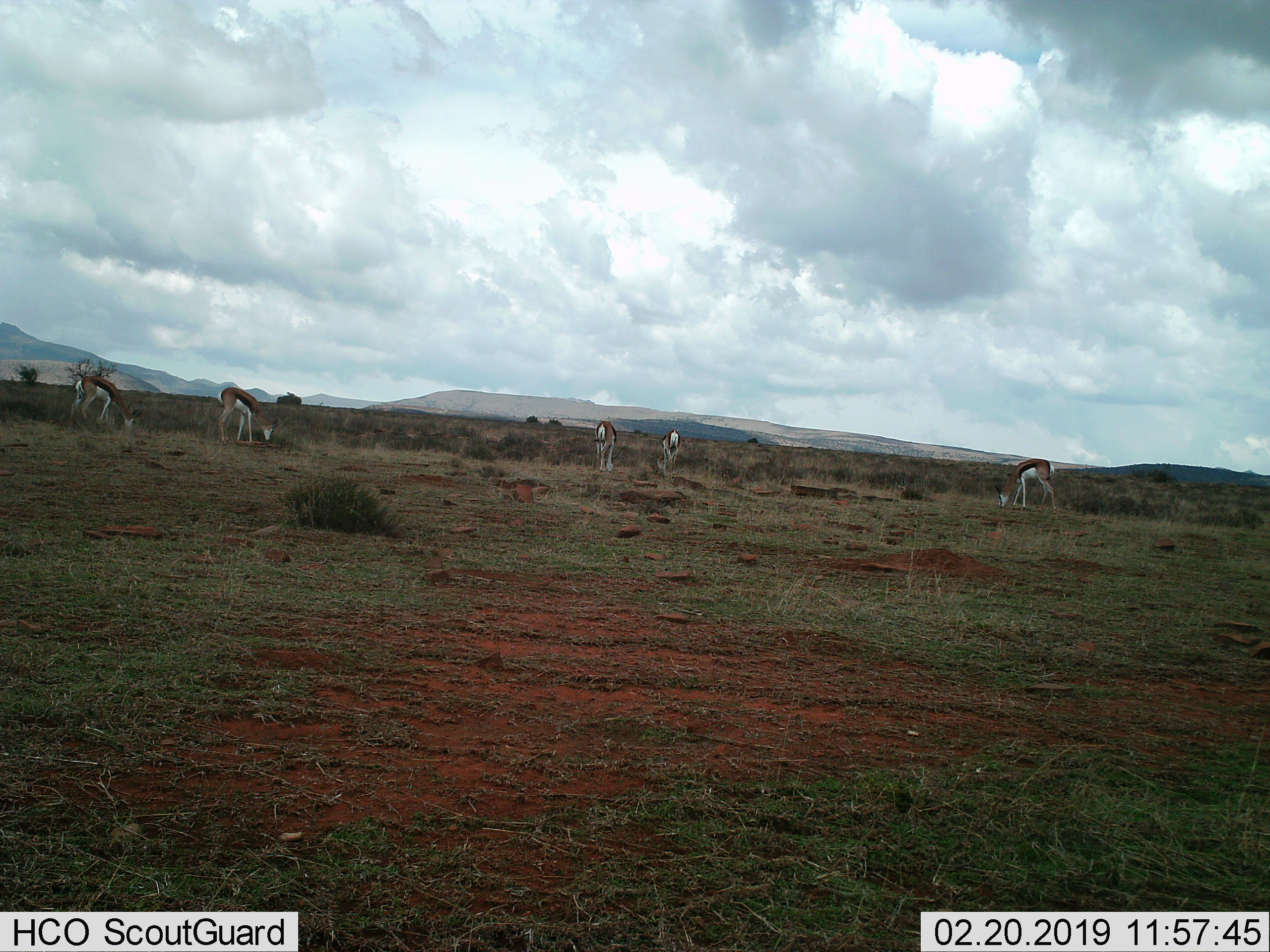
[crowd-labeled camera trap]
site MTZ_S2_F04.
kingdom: Animalia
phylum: Chordata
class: Mammalia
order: Artiodactyla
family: Bovidae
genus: Antidorcas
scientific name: Antidorcas marsupialis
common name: springbok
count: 5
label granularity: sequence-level